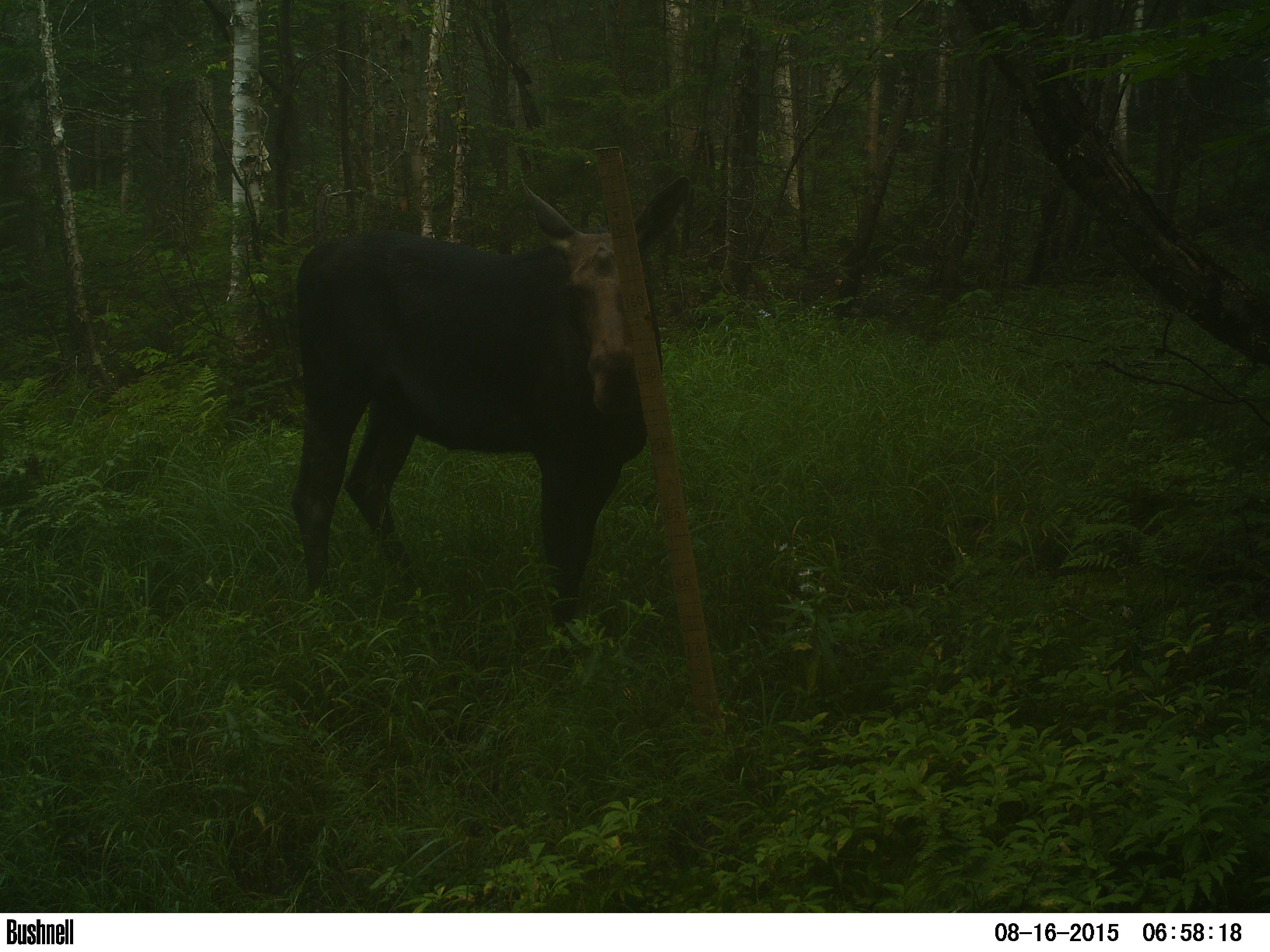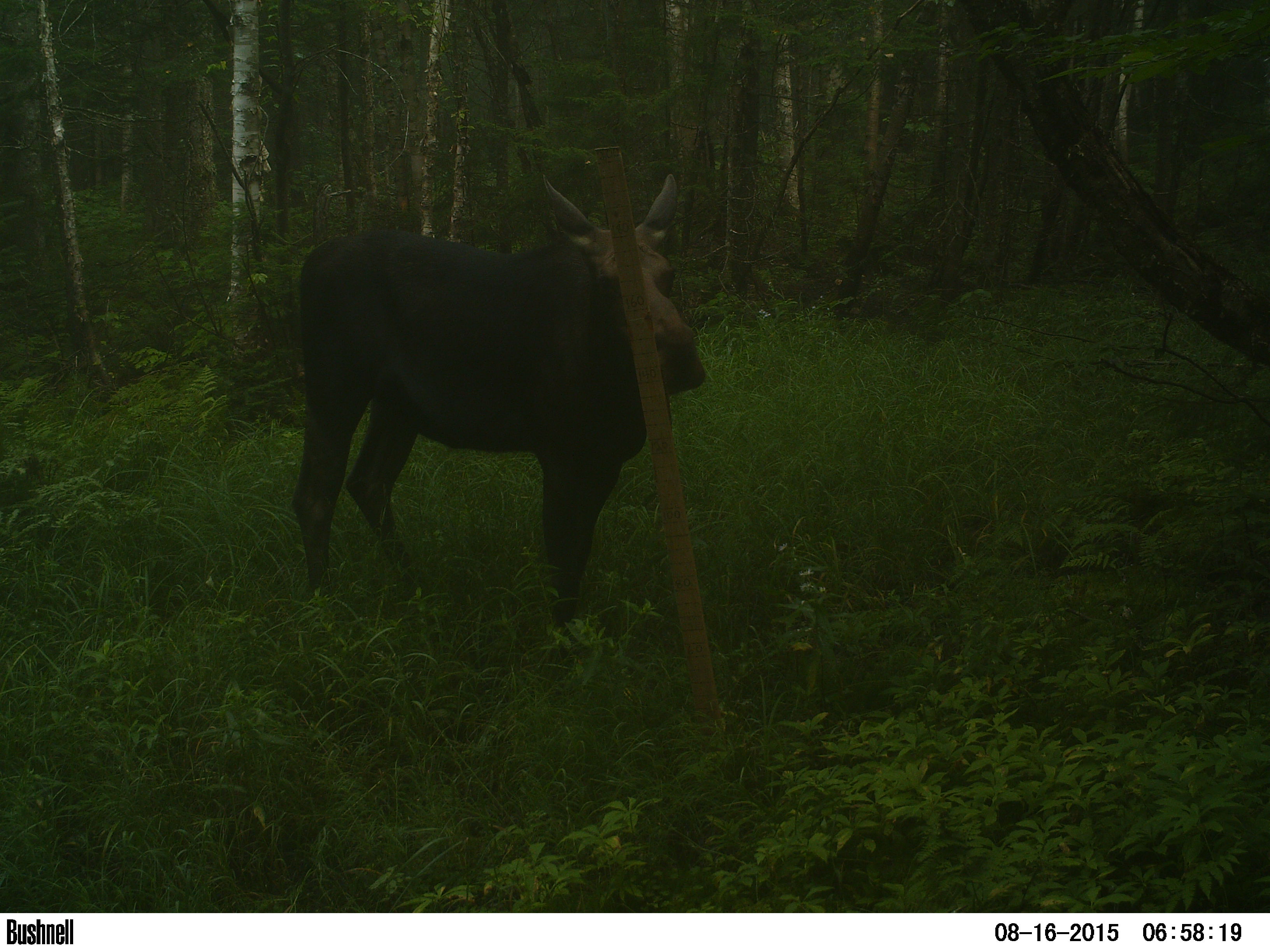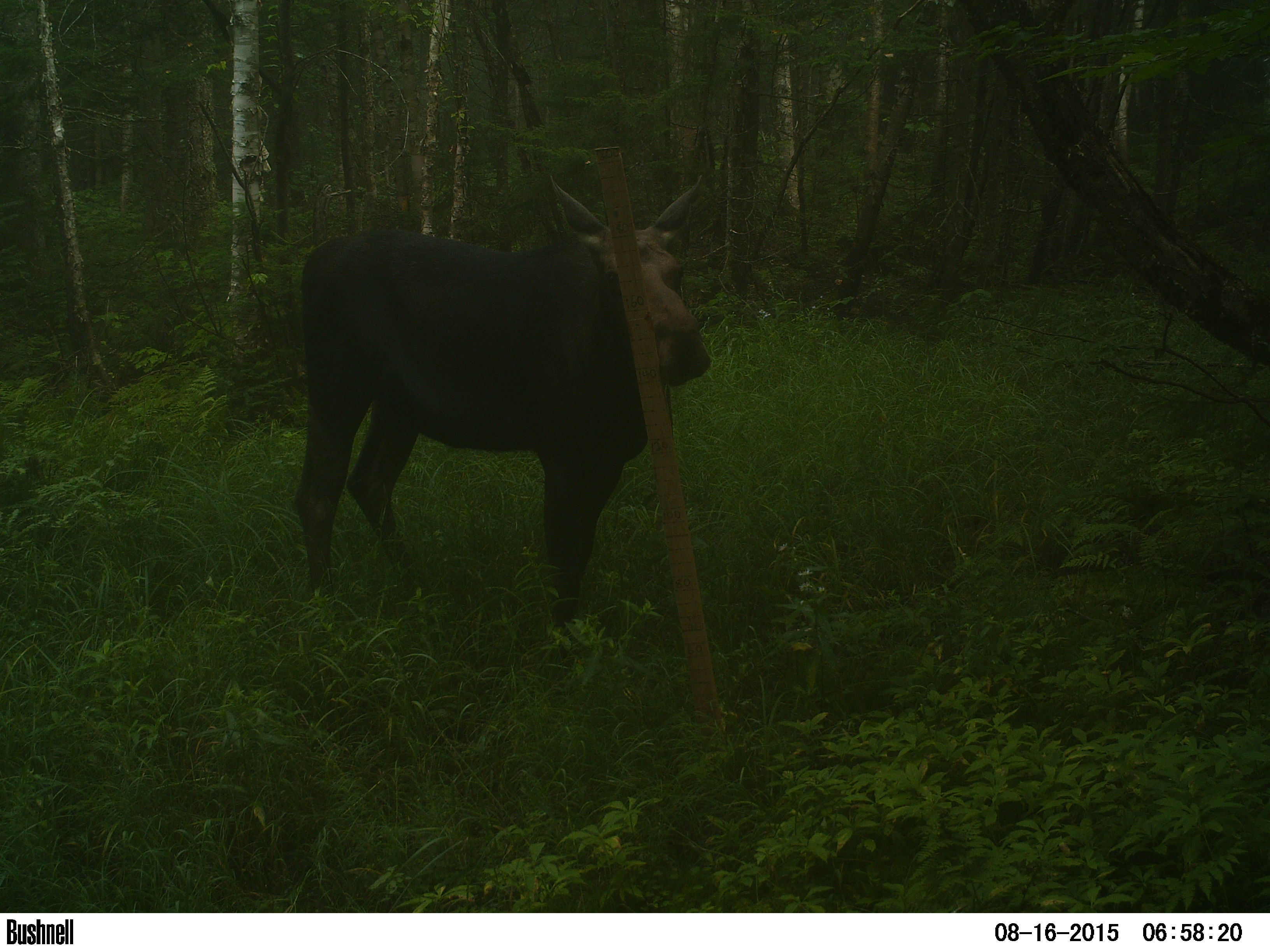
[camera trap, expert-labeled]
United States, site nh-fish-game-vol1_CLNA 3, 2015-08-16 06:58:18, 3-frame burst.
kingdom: Animalia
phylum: Chordata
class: Mammalia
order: Artiodactyla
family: Cervidae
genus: Alces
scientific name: Alces alces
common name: moose